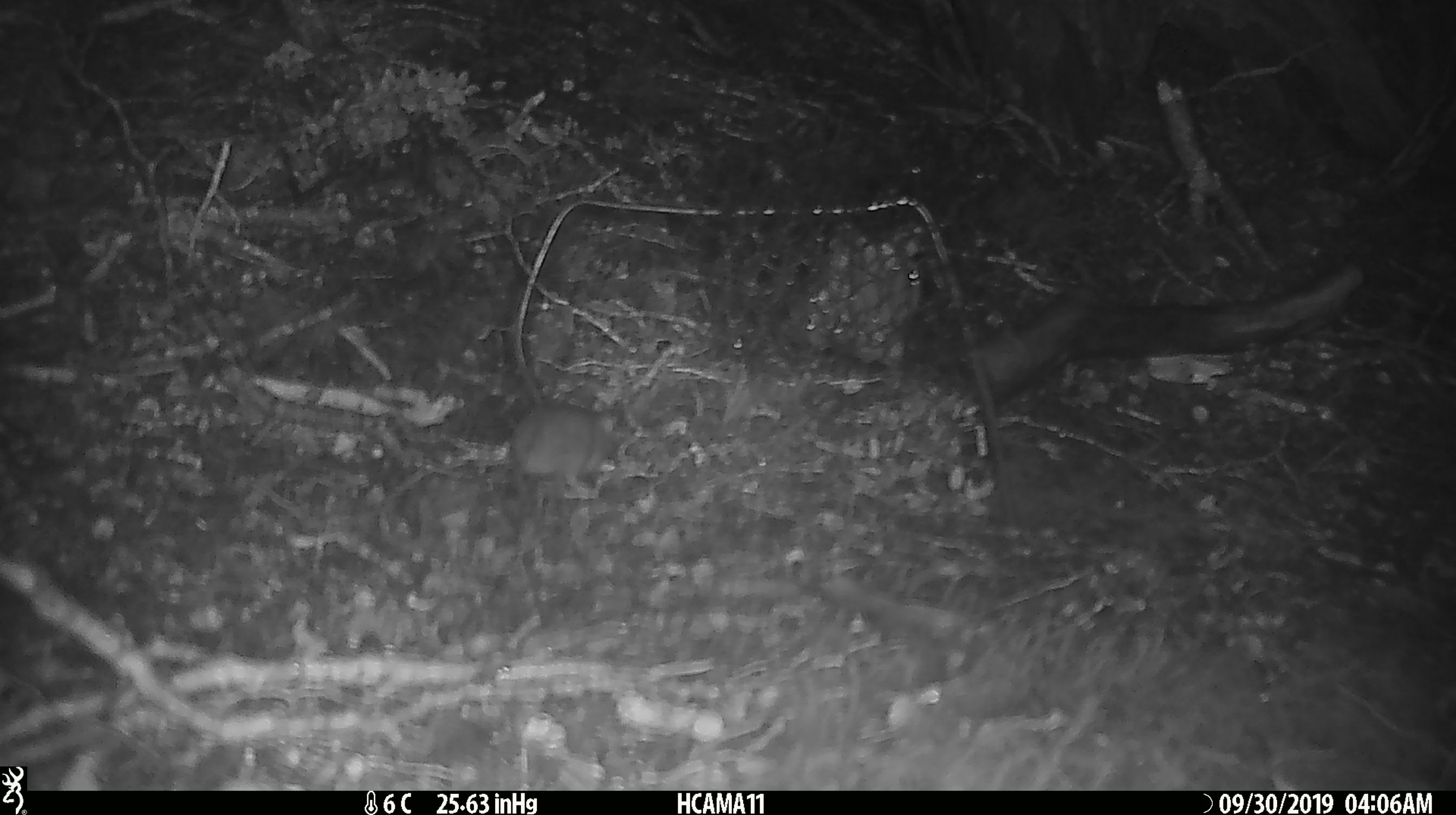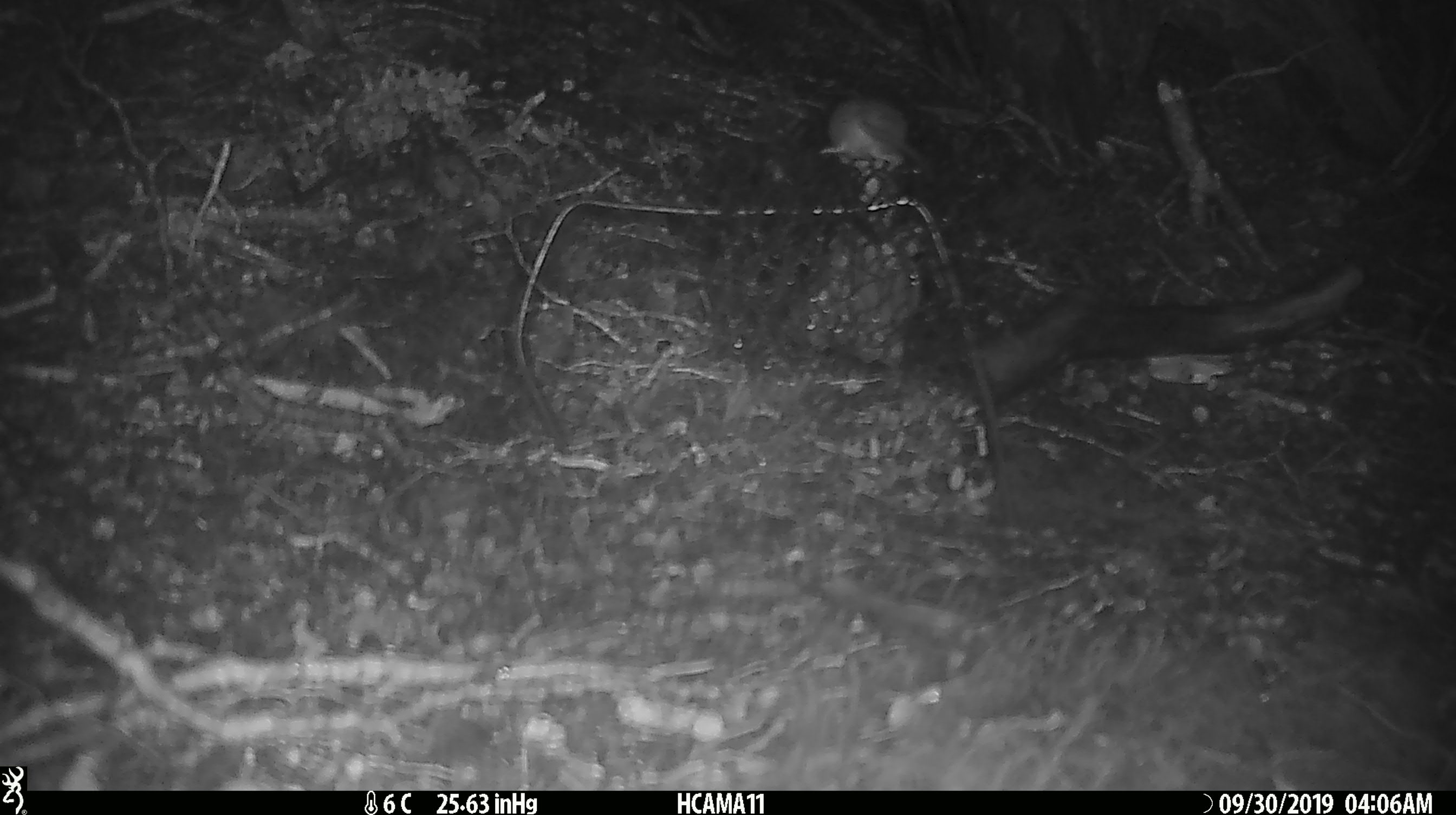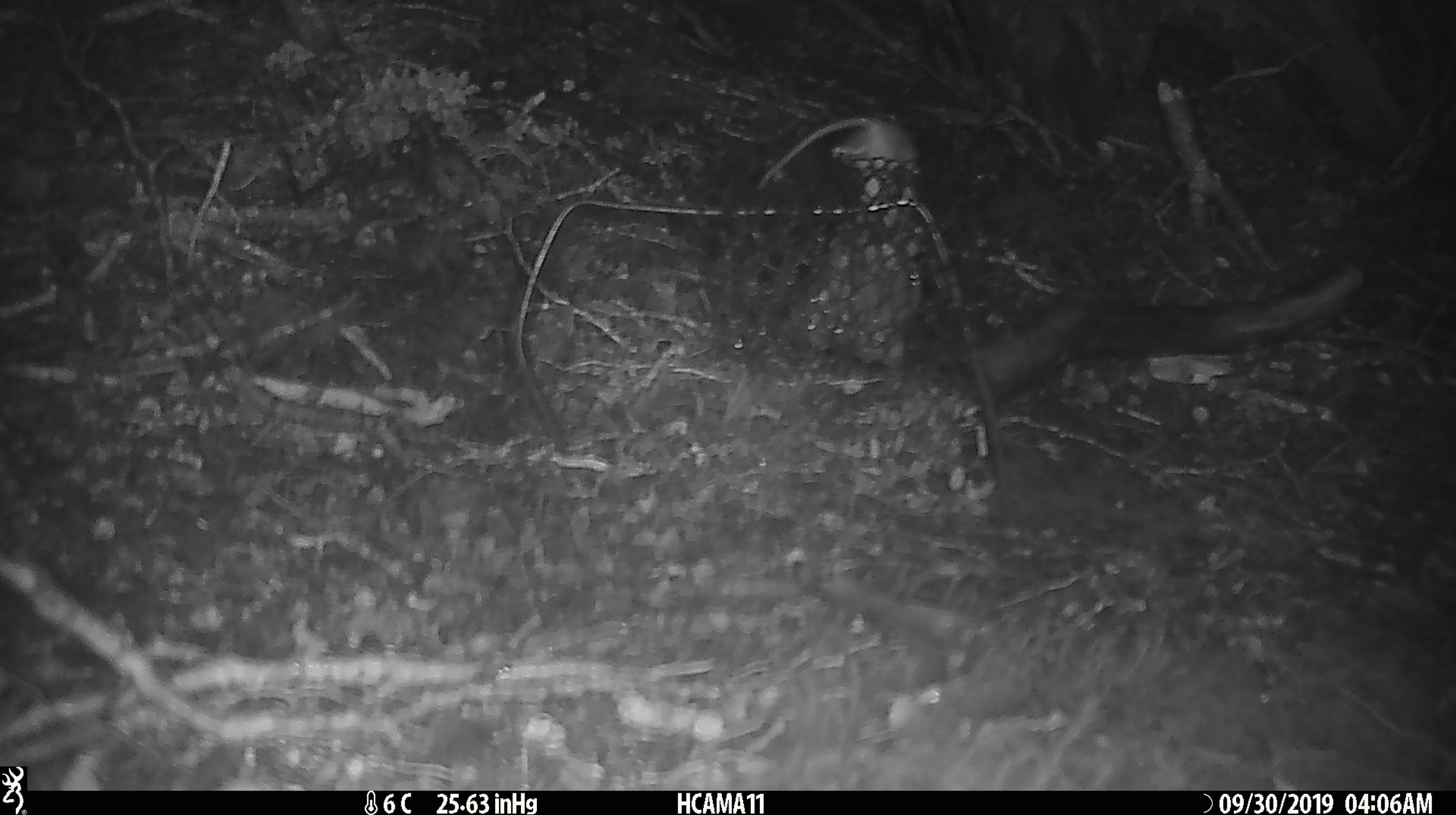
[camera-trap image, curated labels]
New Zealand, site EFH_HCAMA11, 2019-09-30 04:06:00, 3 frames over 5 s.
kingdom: Animalia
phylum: Chordata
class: Mammalia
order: Rodentia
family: Muridae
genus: Mus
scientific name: Mus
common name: mouse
Mouse (Mus).